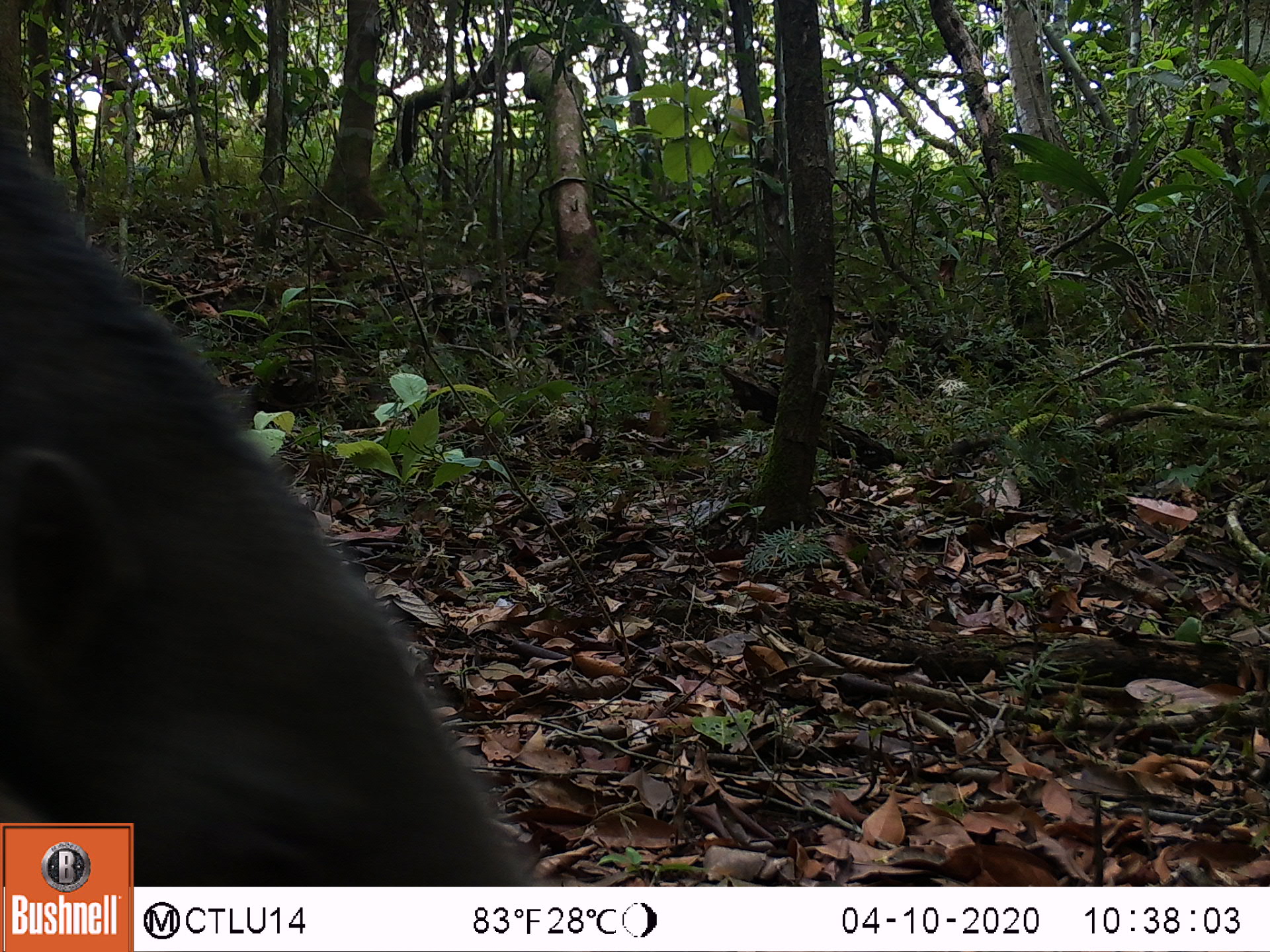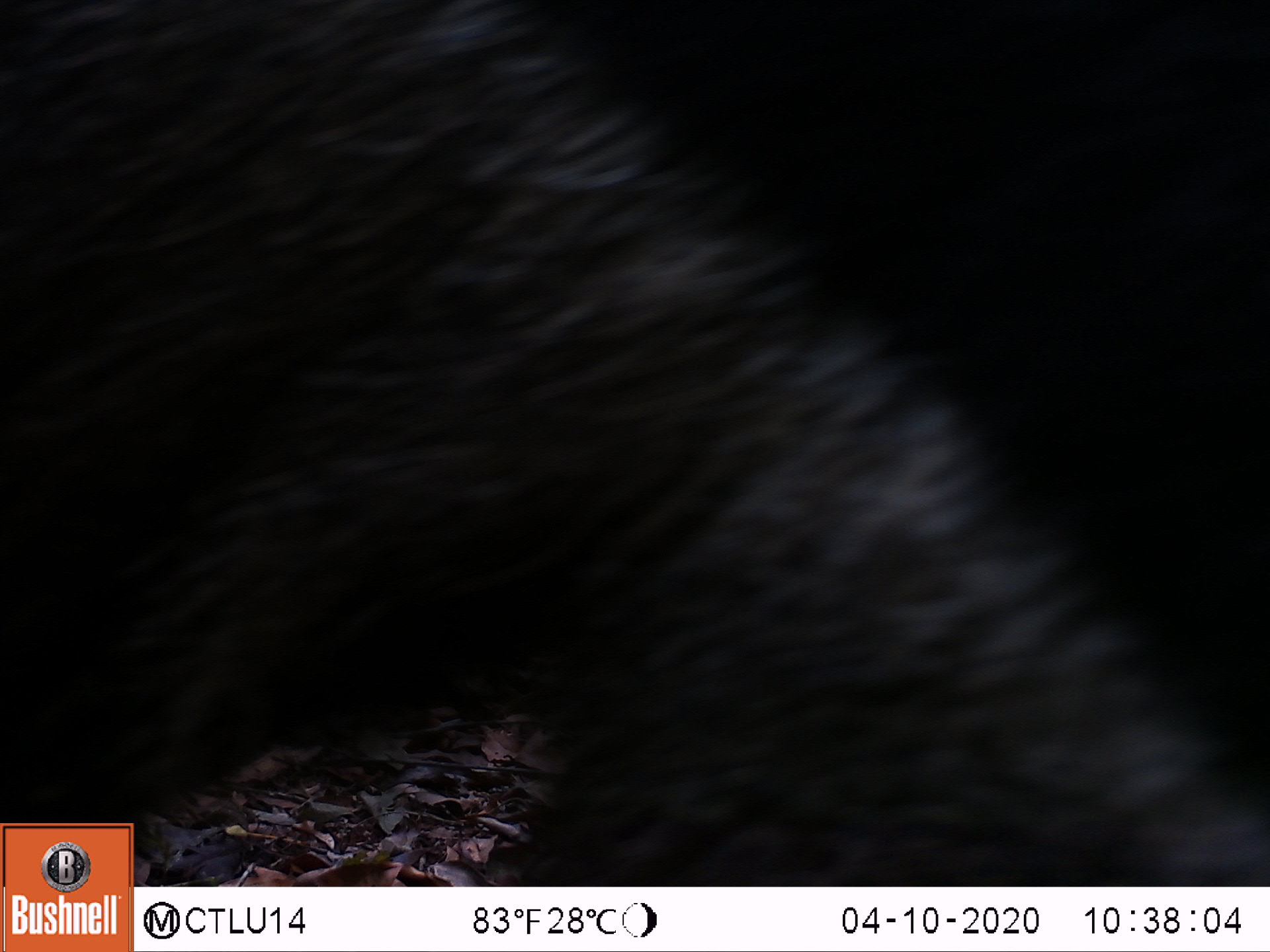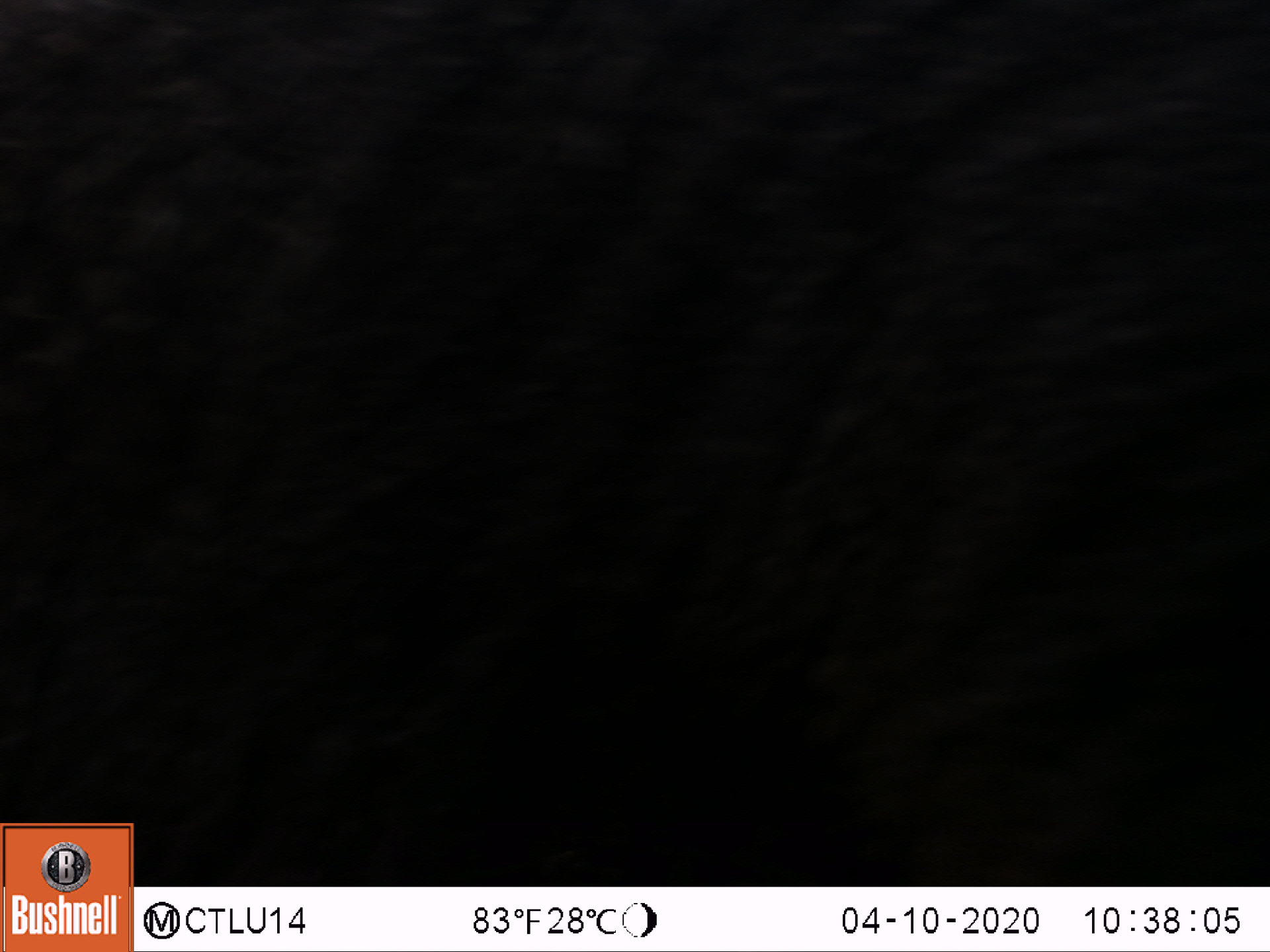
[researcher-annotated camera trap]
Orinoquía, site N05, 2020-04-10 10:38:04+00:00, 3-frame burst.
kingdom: Animalia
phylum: Chordata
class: Mammalia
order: Pilosa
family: Myrmecophagidae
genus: Myrmecophaga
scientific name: Myrmecophaga tridactyla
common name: giant anteater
Giant anteater (Myrmecophaga tridactyla).